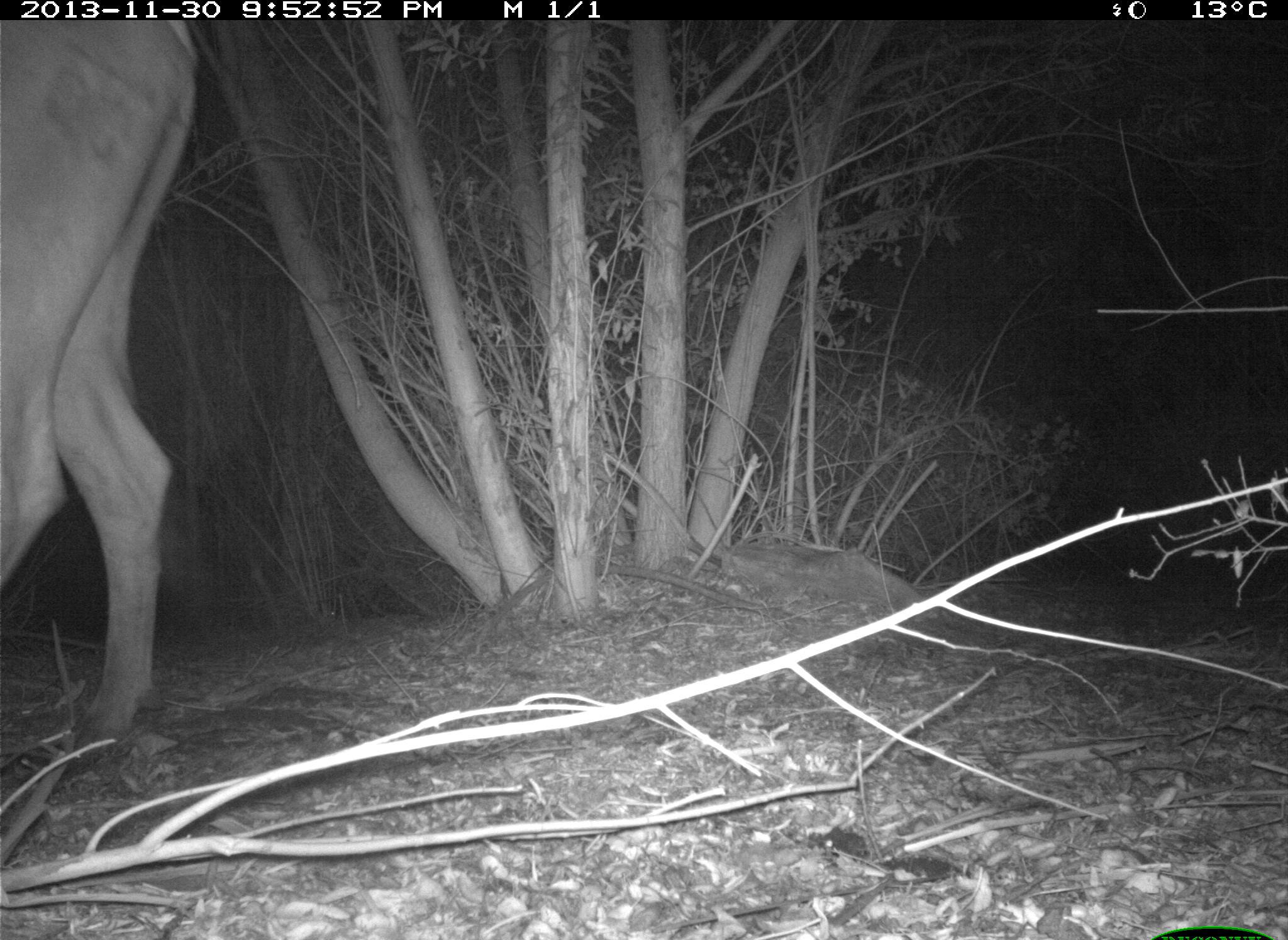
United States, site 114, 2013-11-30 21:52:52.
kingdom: Animalia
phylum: Chordata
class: Mammalia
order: Artiodactyla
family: Bovidae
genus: Bos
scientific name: Bos taurus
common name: cow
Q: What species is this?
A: Cow (Bos taurus).